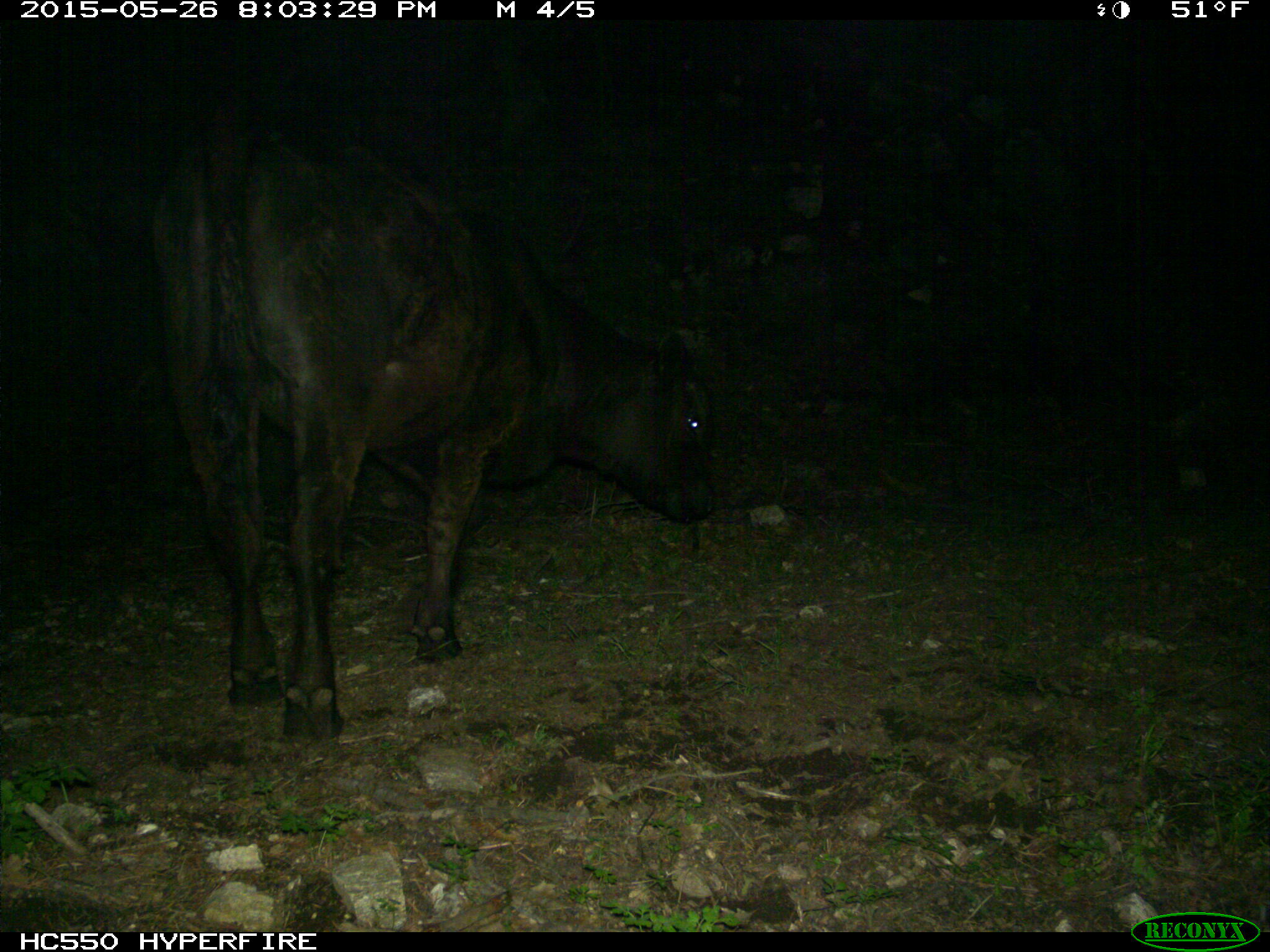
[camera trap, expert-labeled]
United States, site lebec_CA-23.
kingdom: Animalia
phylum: Chordata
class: Mammalia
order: Artiodactyla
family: Bovidae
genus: Bos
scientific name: Bos taurus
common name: domestic cow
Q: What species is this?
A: Bos taurus (domestic cow).